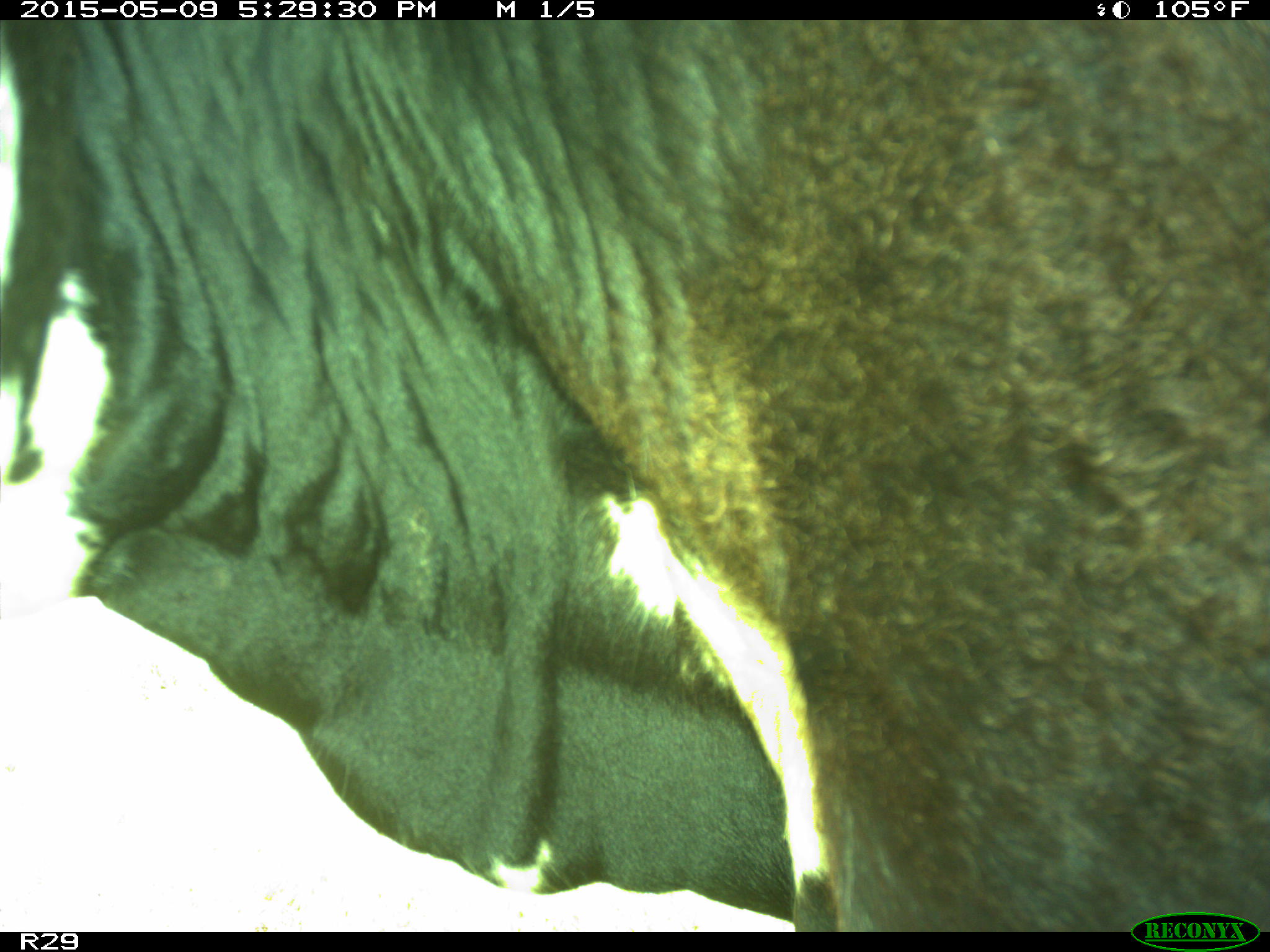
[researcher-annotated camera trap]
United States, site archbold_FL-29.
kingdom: Animalia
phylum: Chordata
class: Mammalia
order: Artiodactyla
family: Bovidae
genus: Bos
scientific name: Bos taurus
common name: domestic cow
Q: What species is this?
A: Bos taurus (domestic cow).